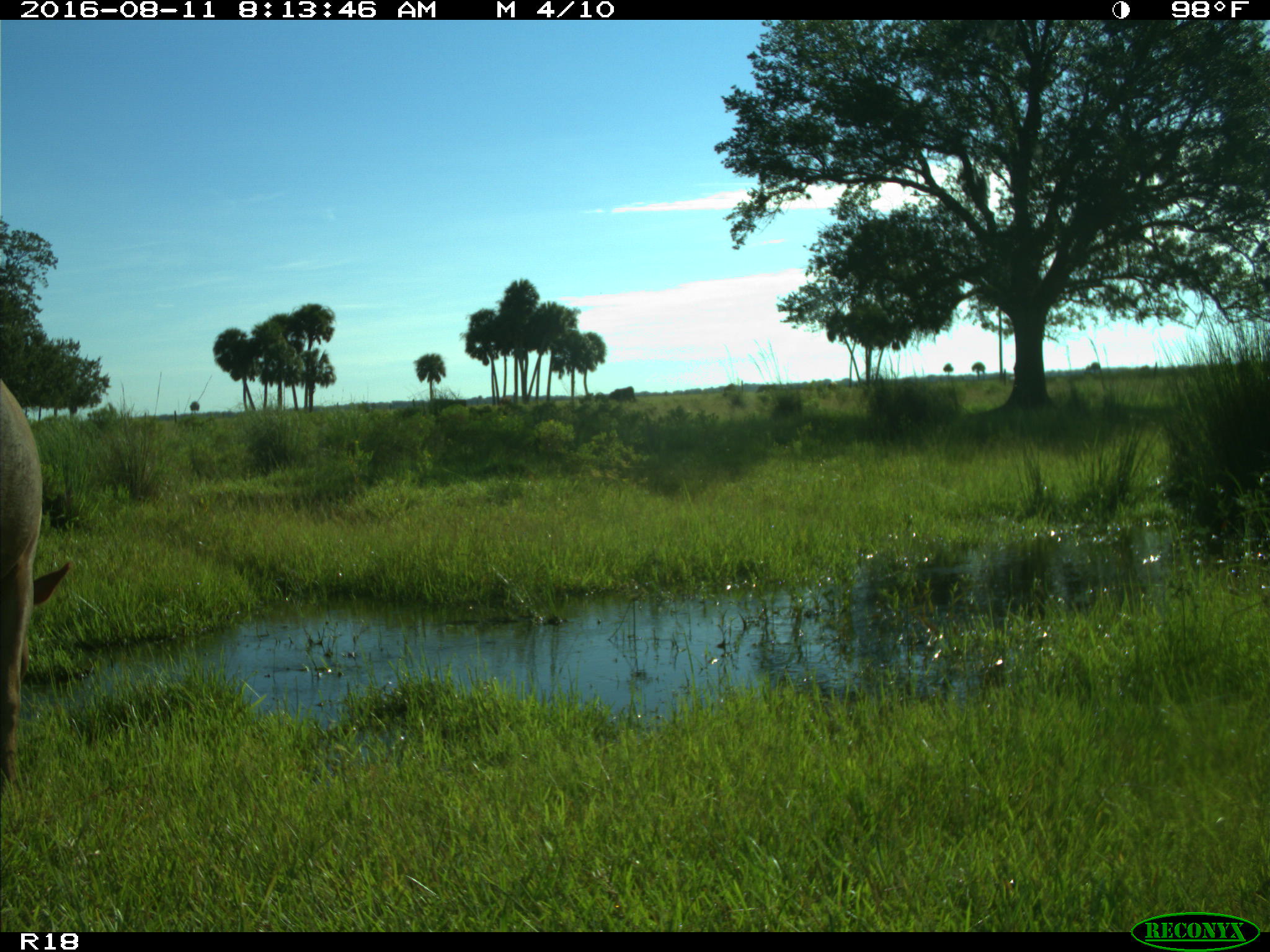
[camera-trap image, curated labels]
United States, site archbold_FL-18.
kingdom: Animalia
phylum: Chordata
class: Mammalia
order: Artiodactyla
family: Bovidae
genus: Bos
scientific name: Bos taurus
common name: domestic cow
Bos taurus (domestic cow).